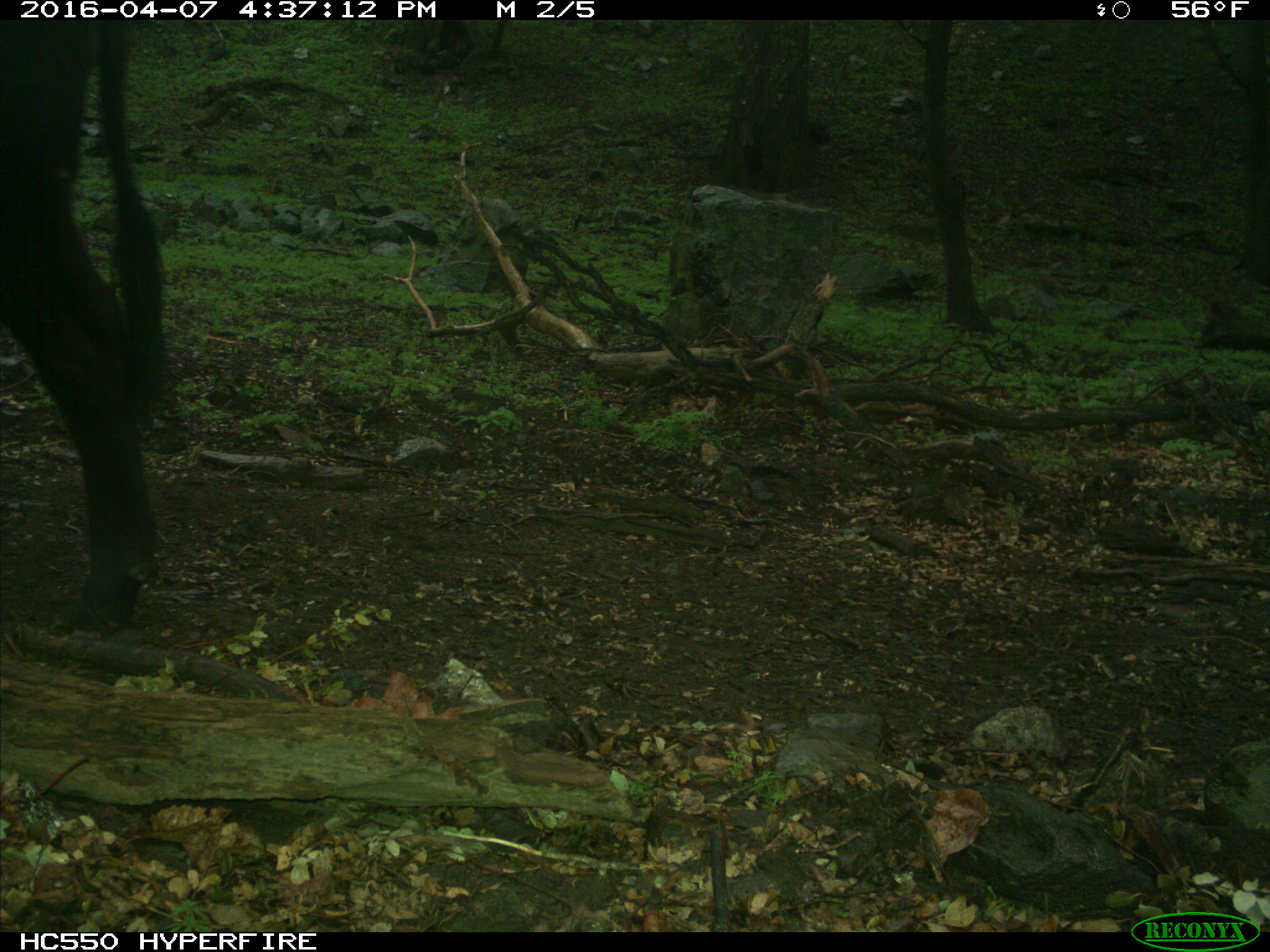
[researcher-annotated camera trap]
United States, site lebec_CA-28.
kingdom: Animalia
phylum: Chordata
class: Mammalia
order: Artiodactyla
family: Bovidae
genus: Bos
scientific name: Bos taurus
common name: domestic cow